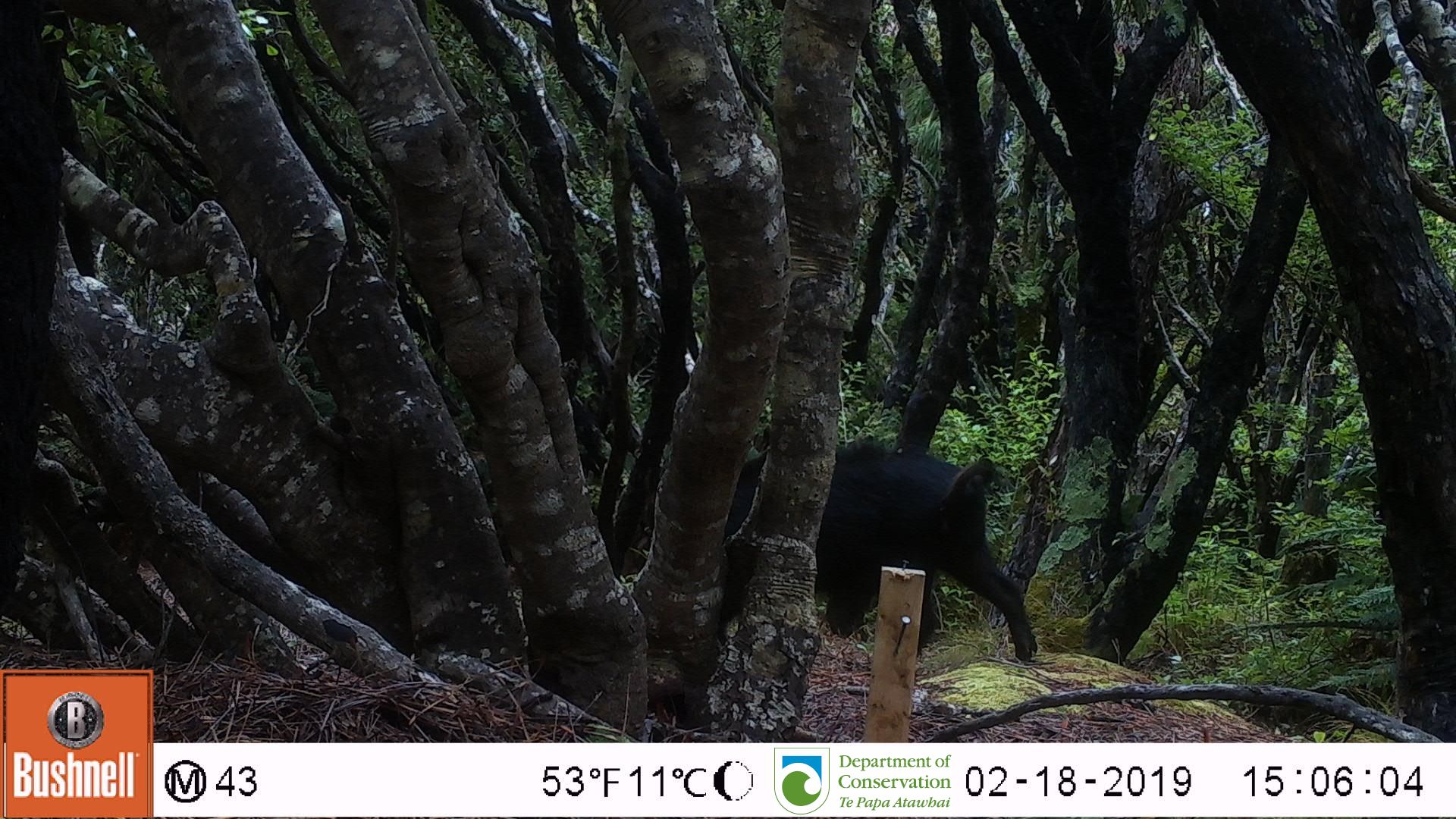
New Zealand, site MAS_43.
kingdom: Animalia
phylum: Chordata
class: Mammalia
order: Artiodactyla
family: Suidae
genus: Sus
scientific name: Sus scrofa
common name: pig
Pig (Sus scrofa).